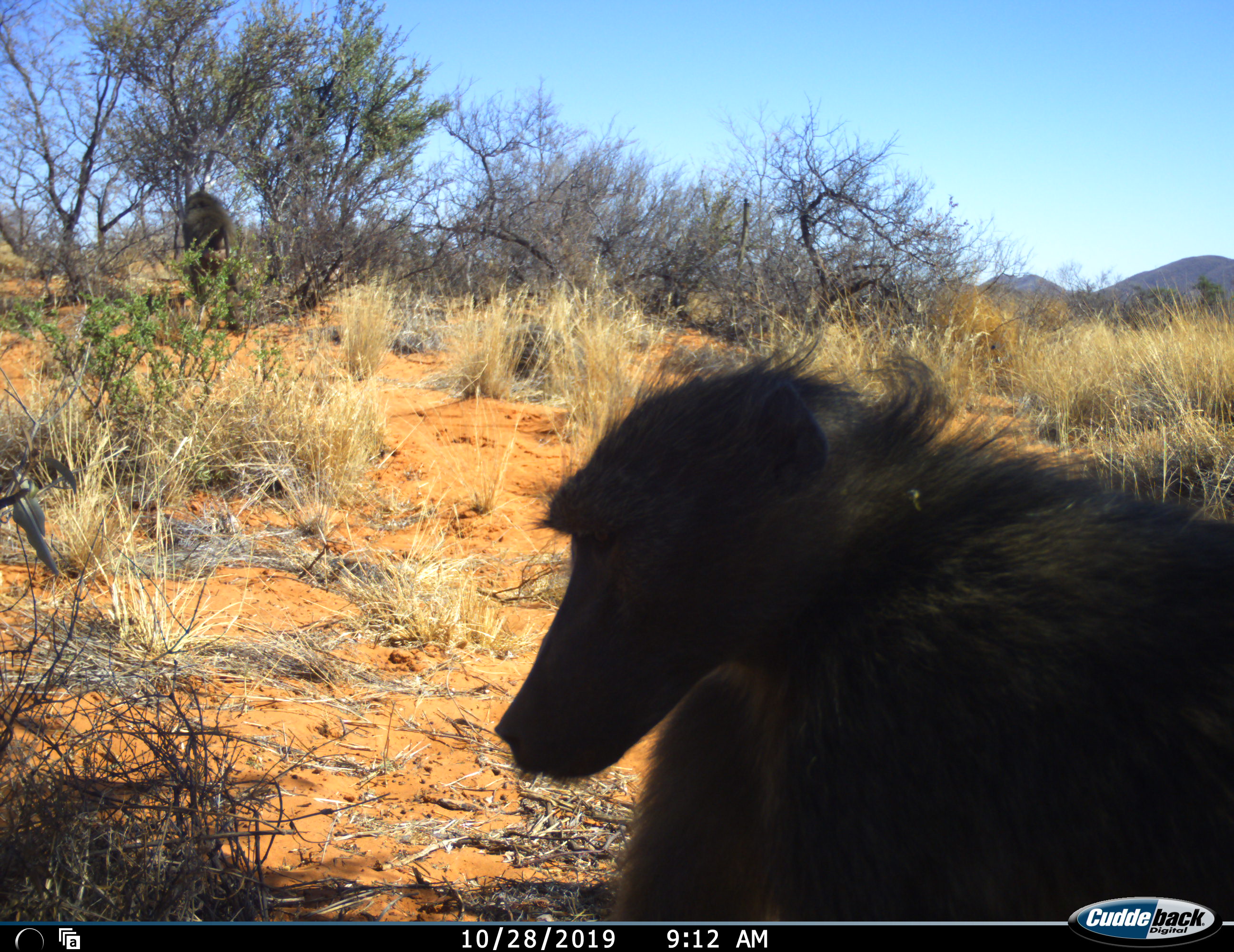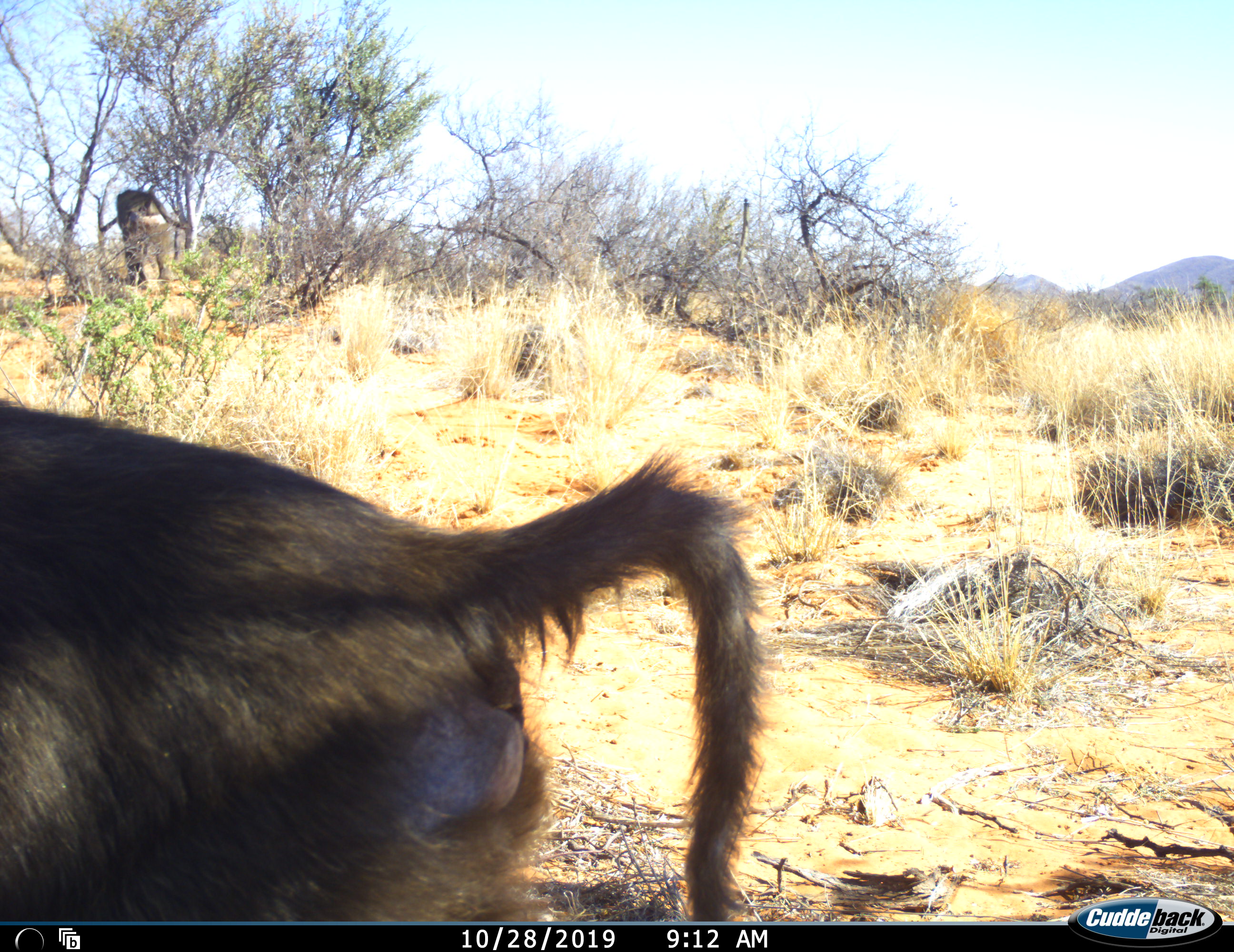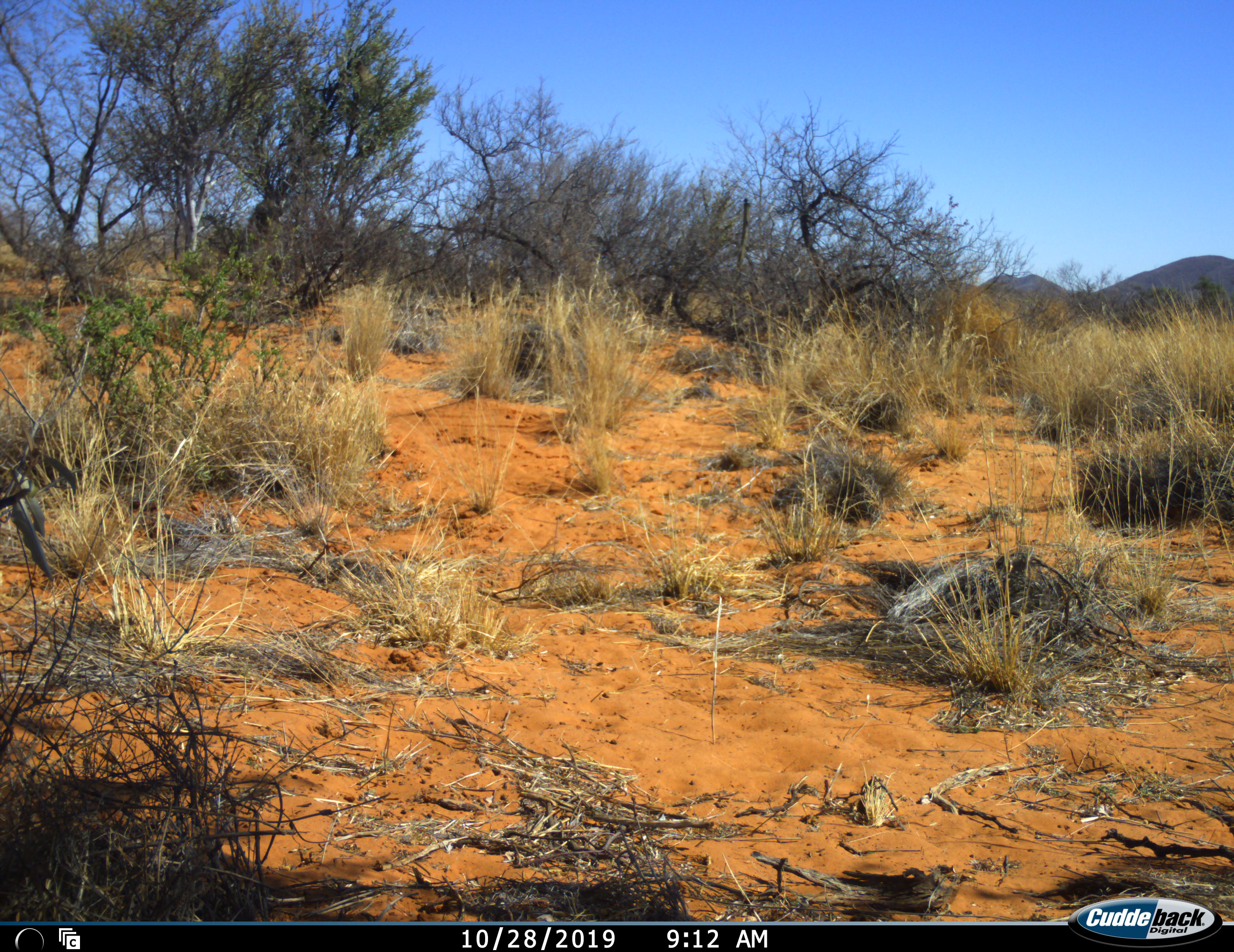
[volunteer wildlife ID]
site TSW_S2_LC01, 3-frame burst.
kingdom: Animalia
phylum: Chordata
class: Mammalia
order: Primates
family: Cercopithecidae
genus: Papio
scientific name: Papio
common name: baboon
Baboon (Papio), count 2. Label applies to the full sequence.